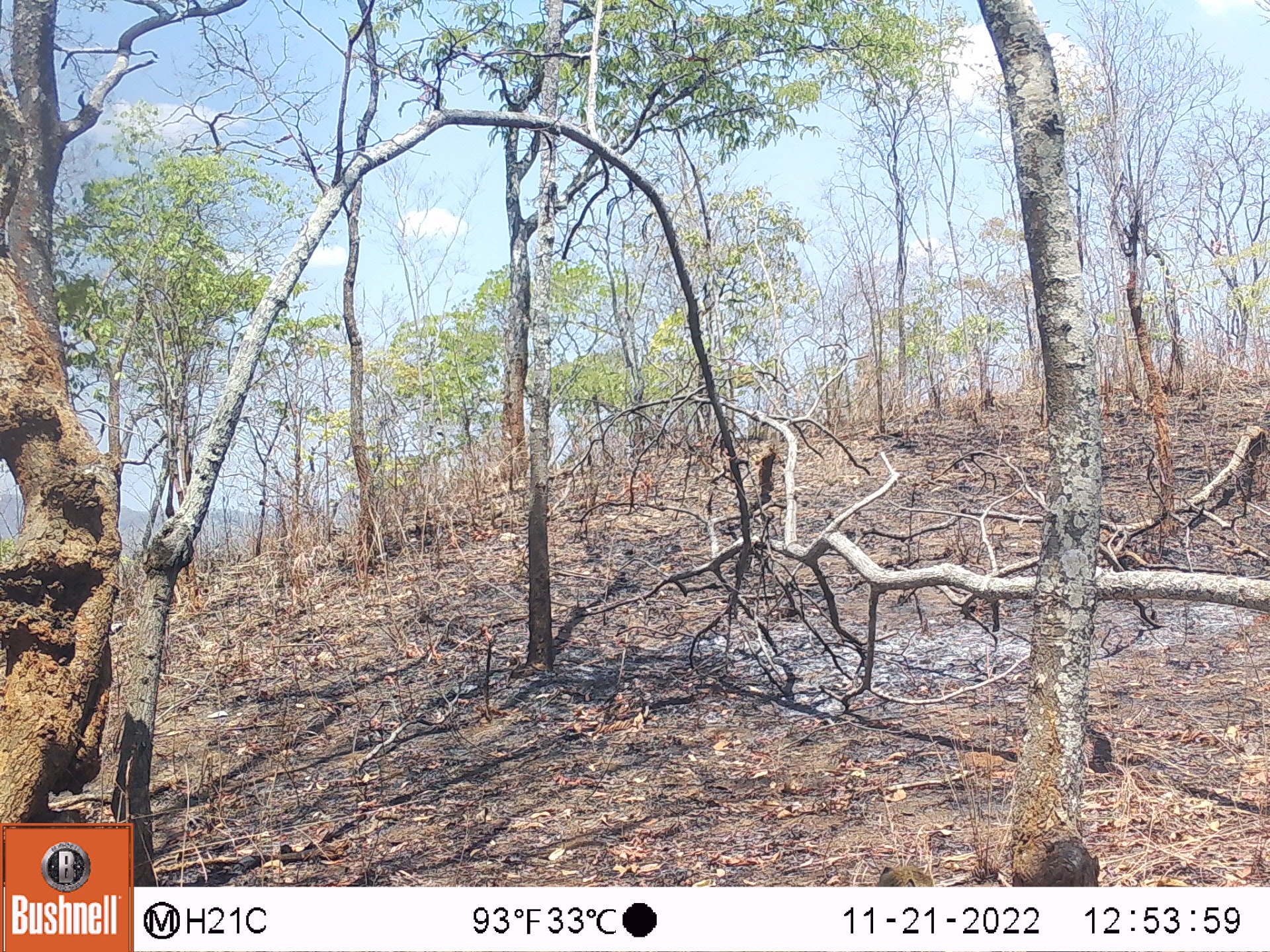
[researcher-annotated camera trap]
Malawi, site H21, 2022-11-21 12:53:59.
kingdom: Animalia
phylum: Chordata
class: Mammalia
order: Primates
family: Cercopithecidae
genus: Papio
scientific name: Papio cynocephalus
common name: yellow baboon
Yellow baboon (Papio cynocephalus), count 1.